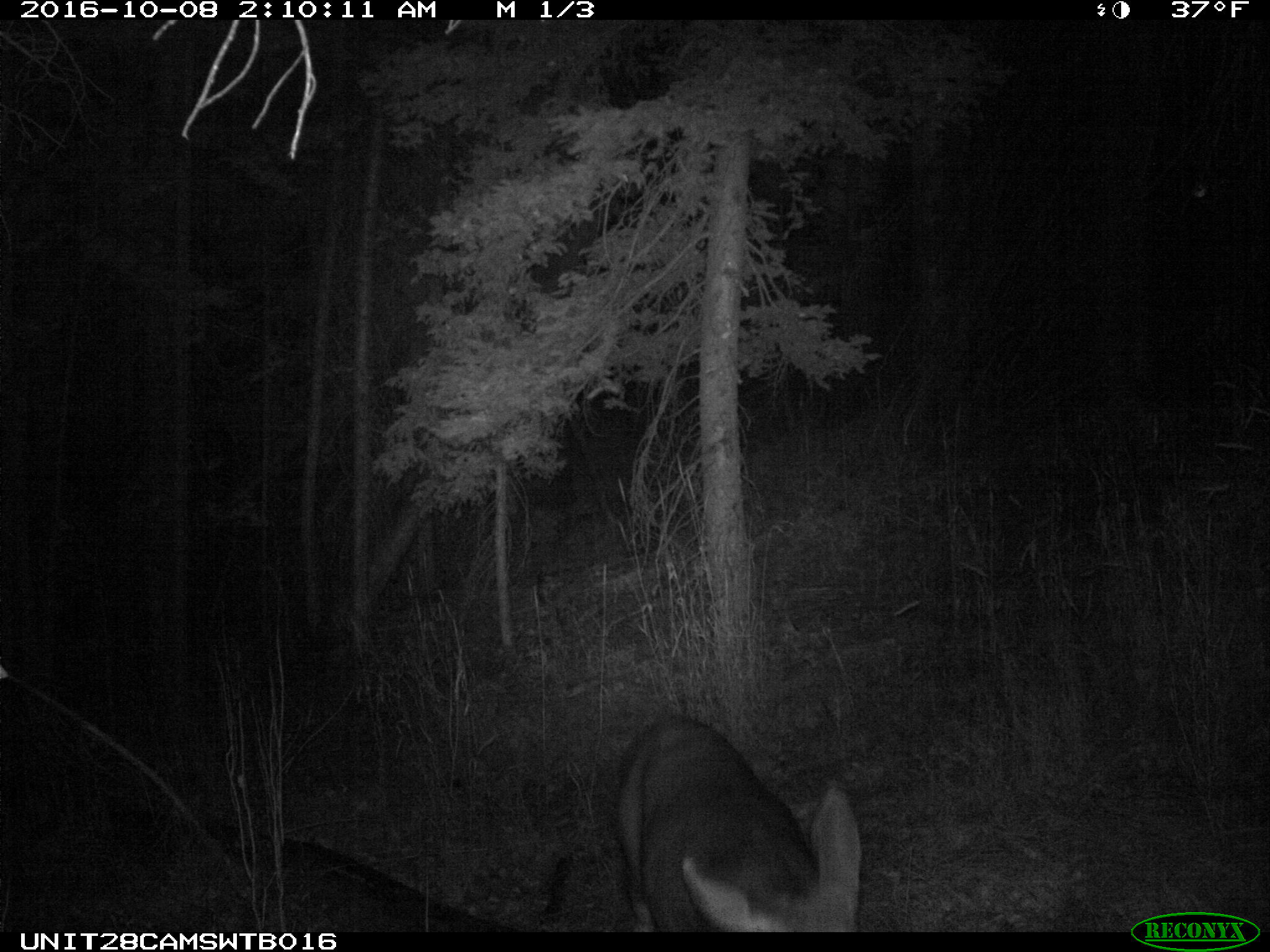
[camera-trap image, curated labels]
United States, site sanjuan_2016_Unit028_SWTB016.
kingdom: Animalia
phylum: Chordata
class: Mammalia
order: Artiodactyla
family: Cervidae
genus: Odocoileus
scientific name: Odocoileus hemionus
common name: mule deer